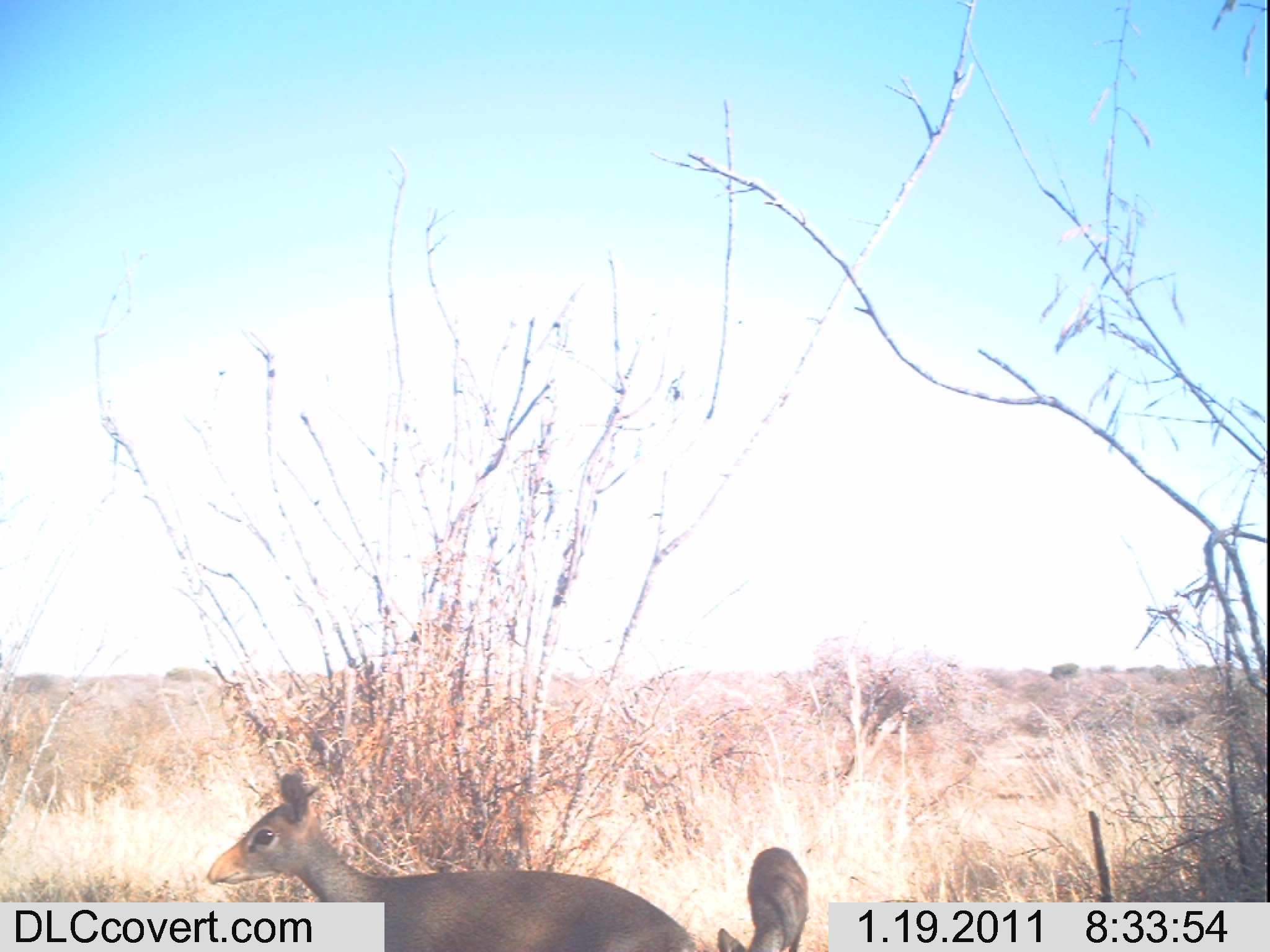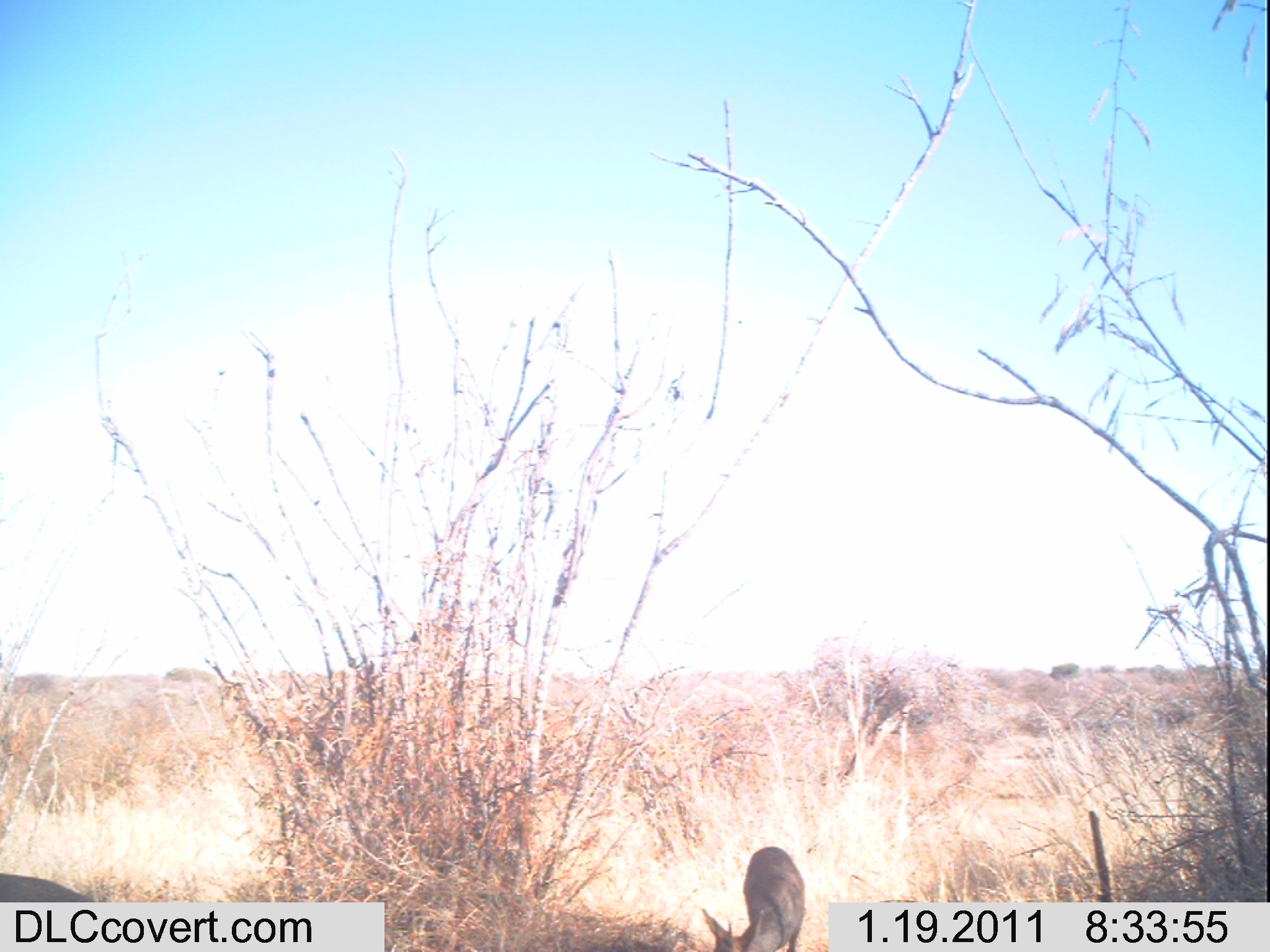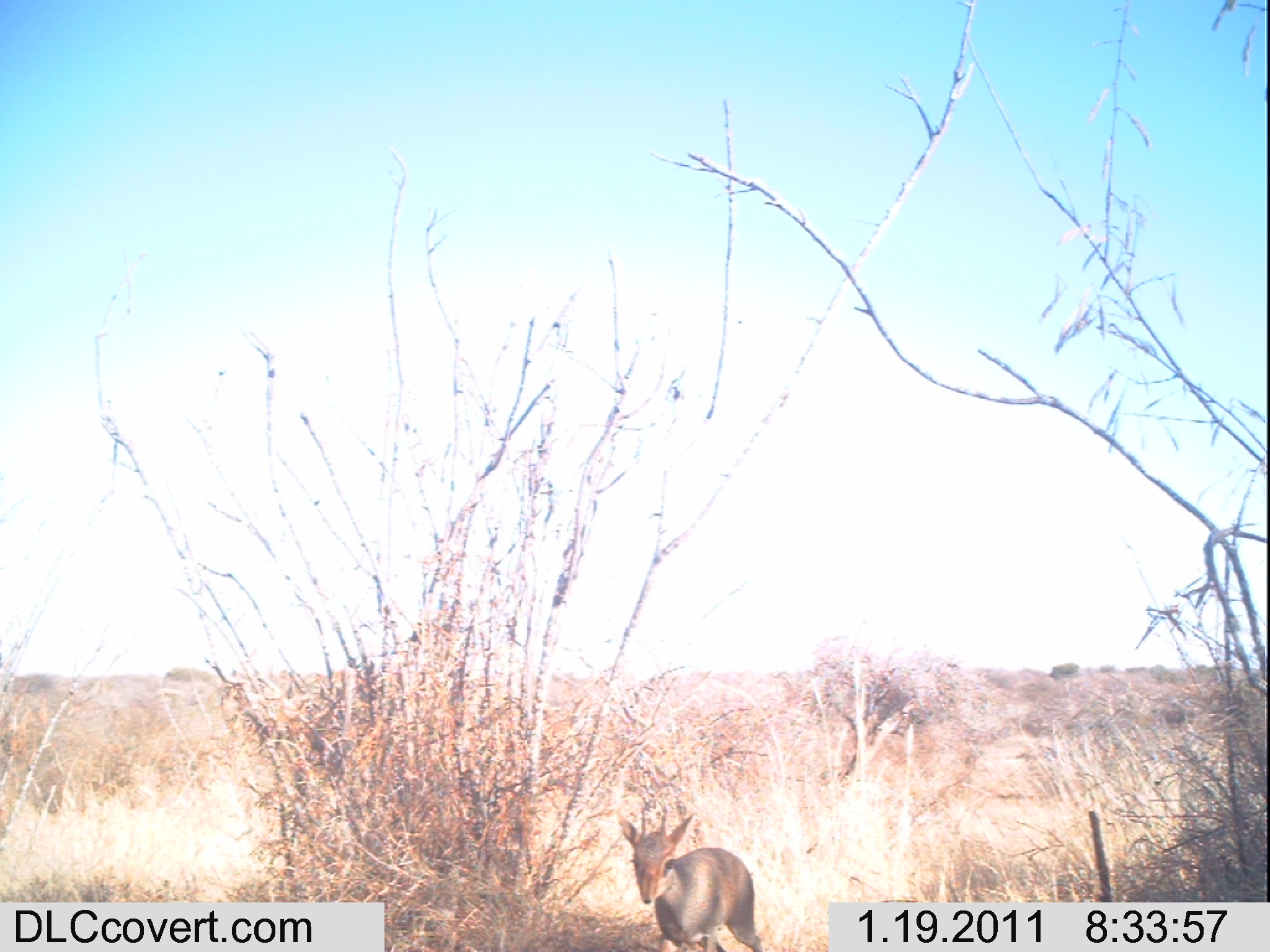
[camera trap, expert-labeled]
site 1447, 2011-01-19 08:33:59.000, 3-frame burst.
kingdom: Animalia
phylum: Chordata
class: Mammalia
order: Artiodactyla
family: Bovidae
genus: Madoqua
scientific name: Madoqua guentheri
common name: günther's dik-dik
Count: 2.